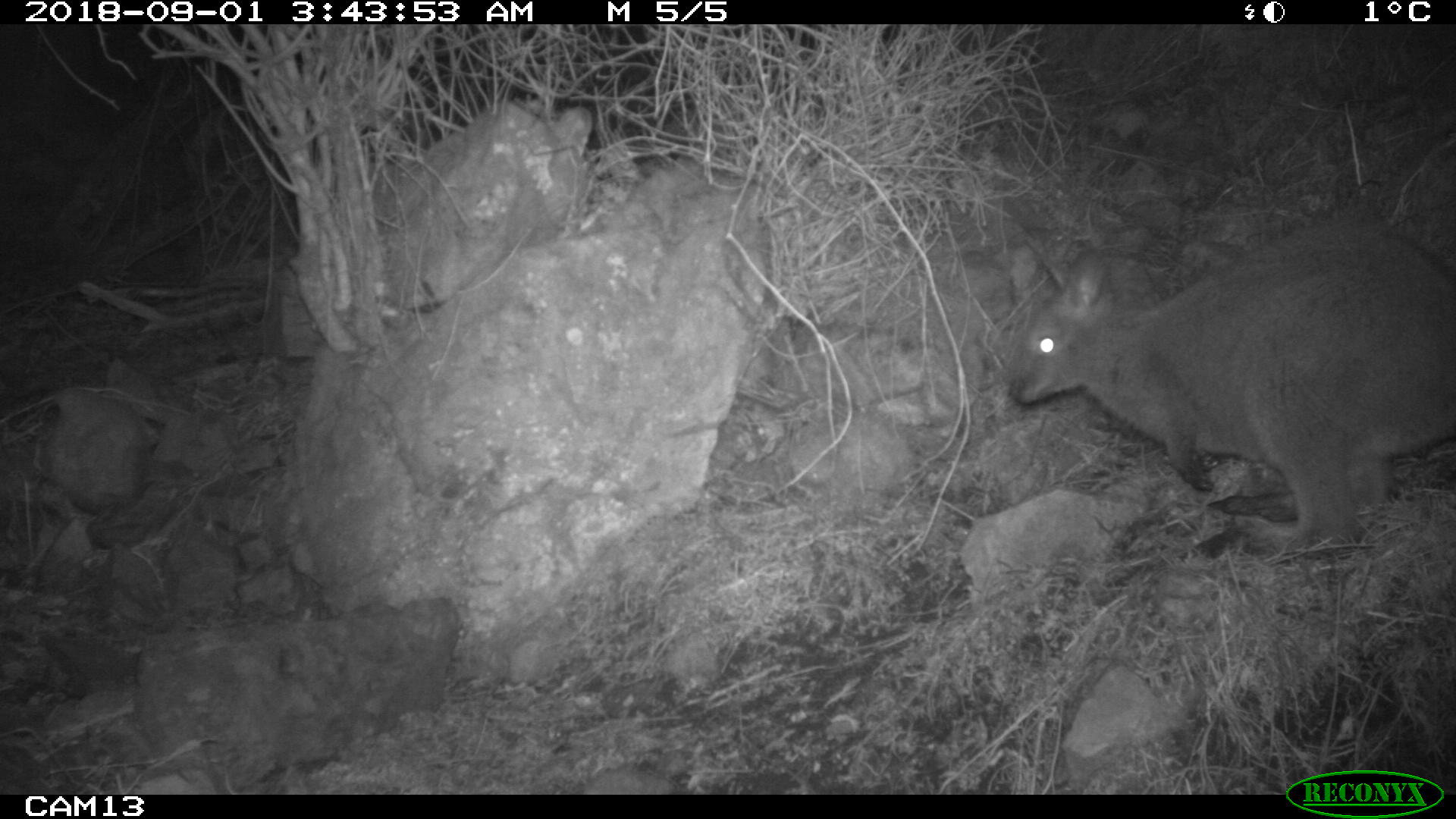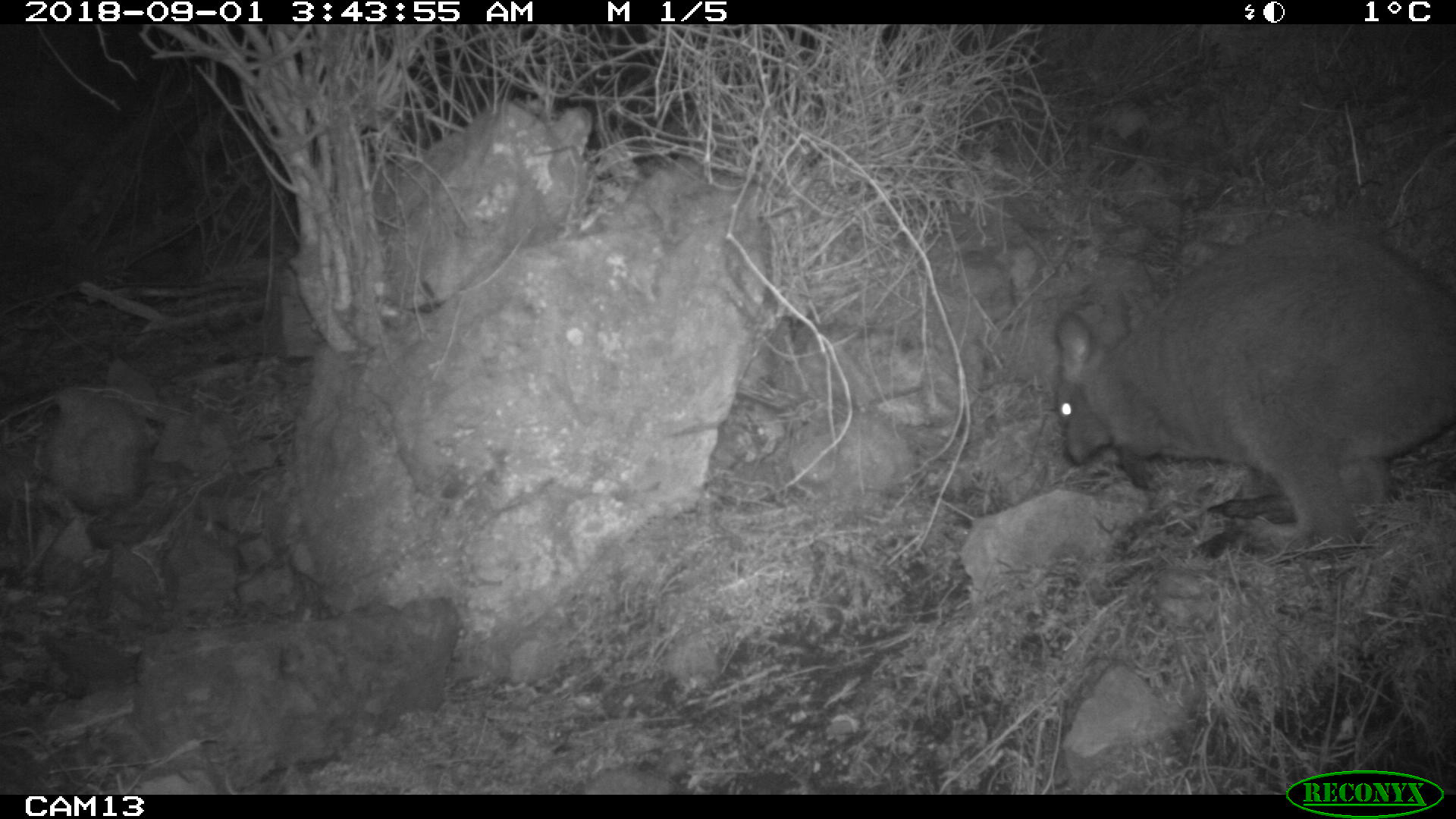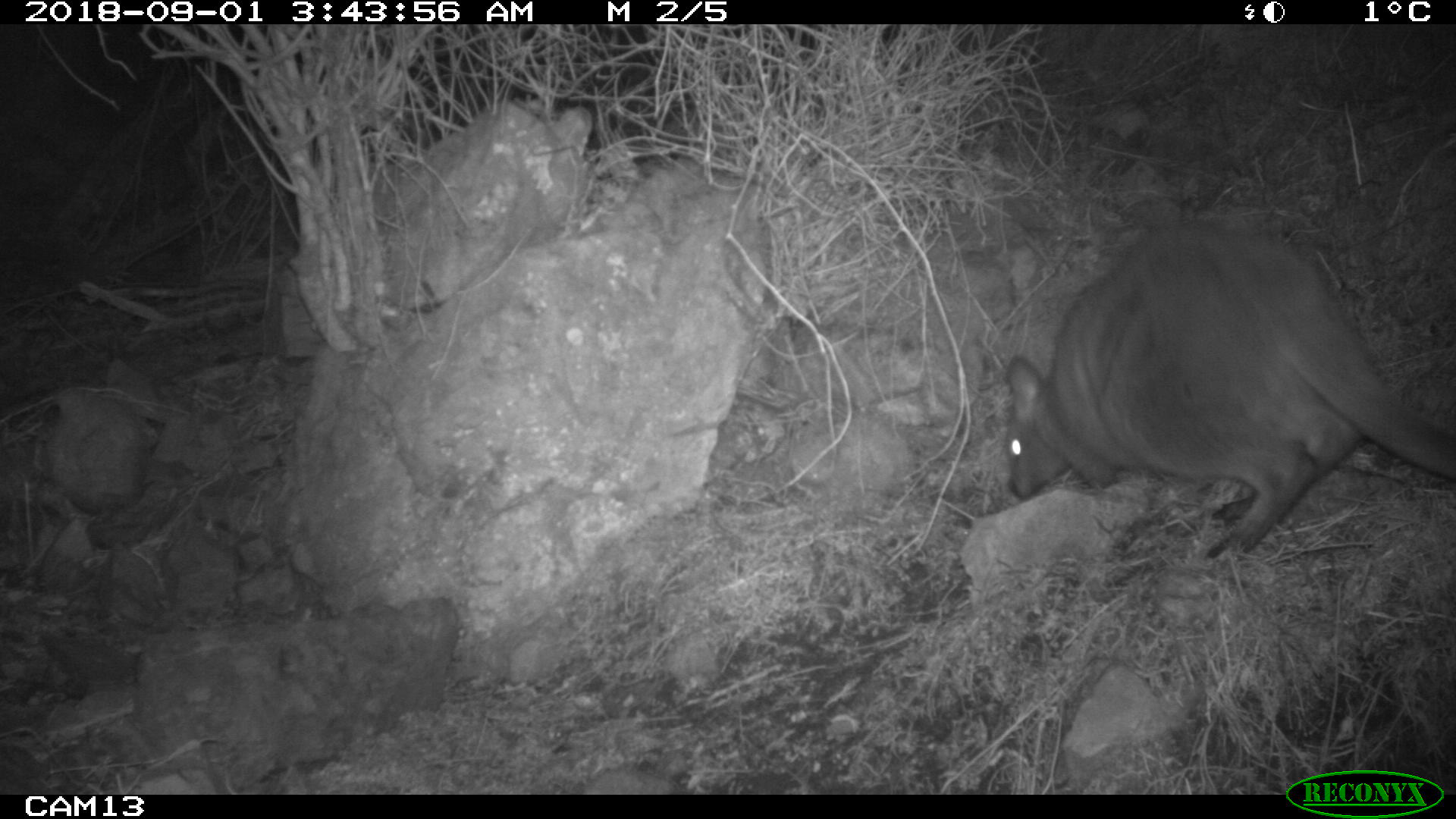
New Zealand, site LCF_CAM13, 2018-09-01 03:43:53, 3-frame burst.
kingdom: Animalia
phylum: Chordata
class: Mammalia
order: Diprotodontia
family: Macropodidae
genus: Notamacropus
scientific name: Notamacropus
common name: wallaby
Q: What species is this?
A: Wallaby (Notamacropus).